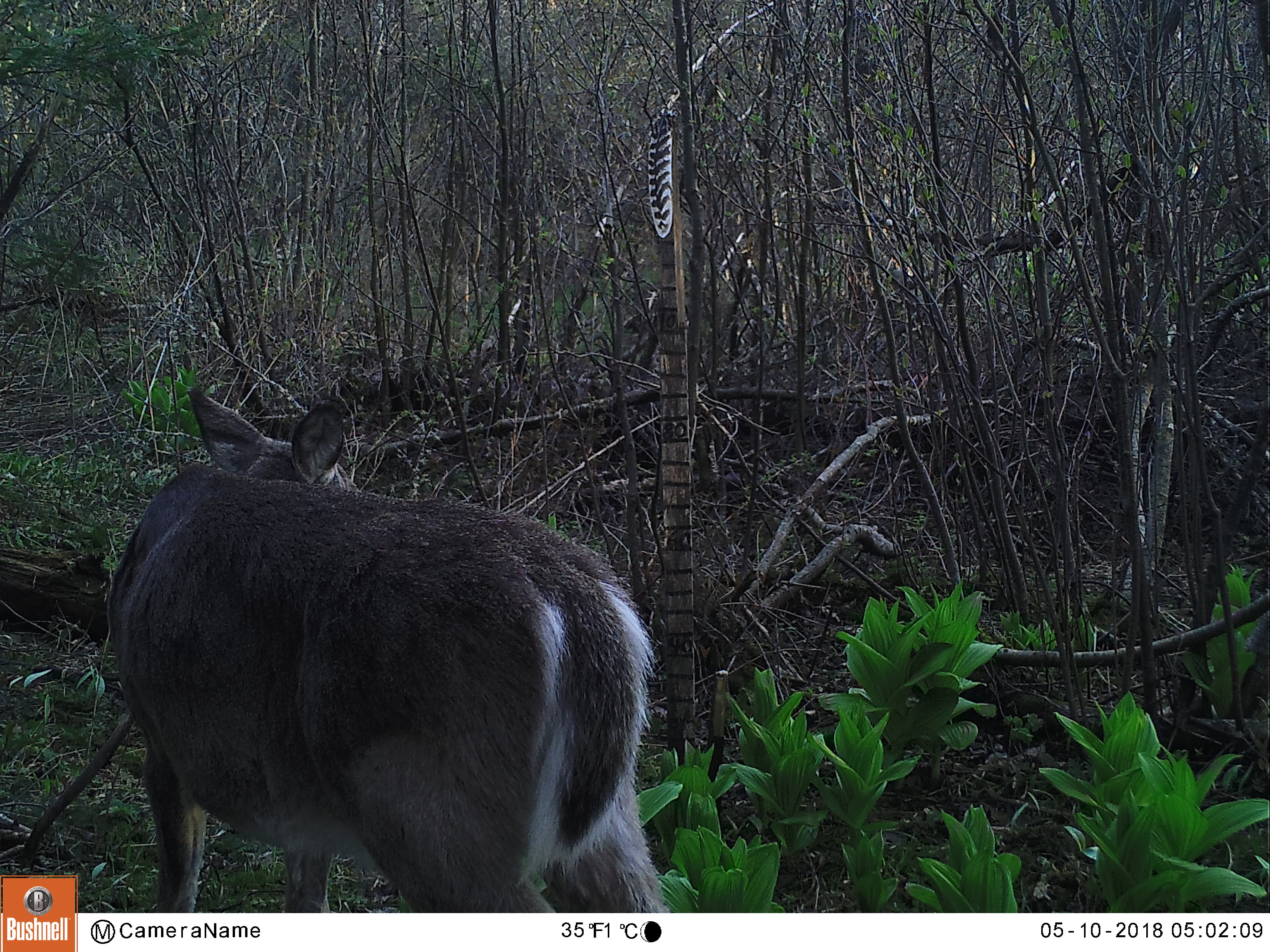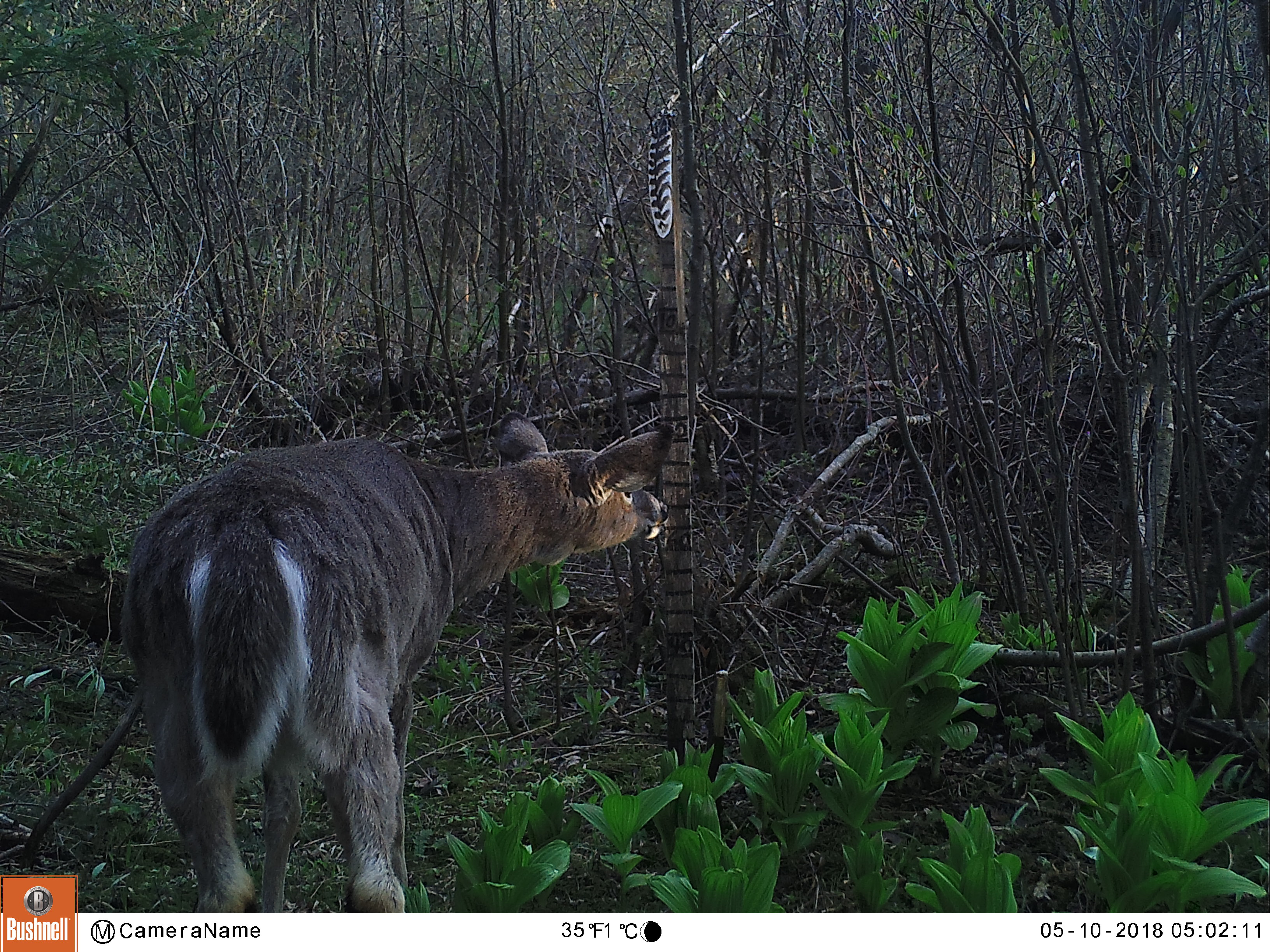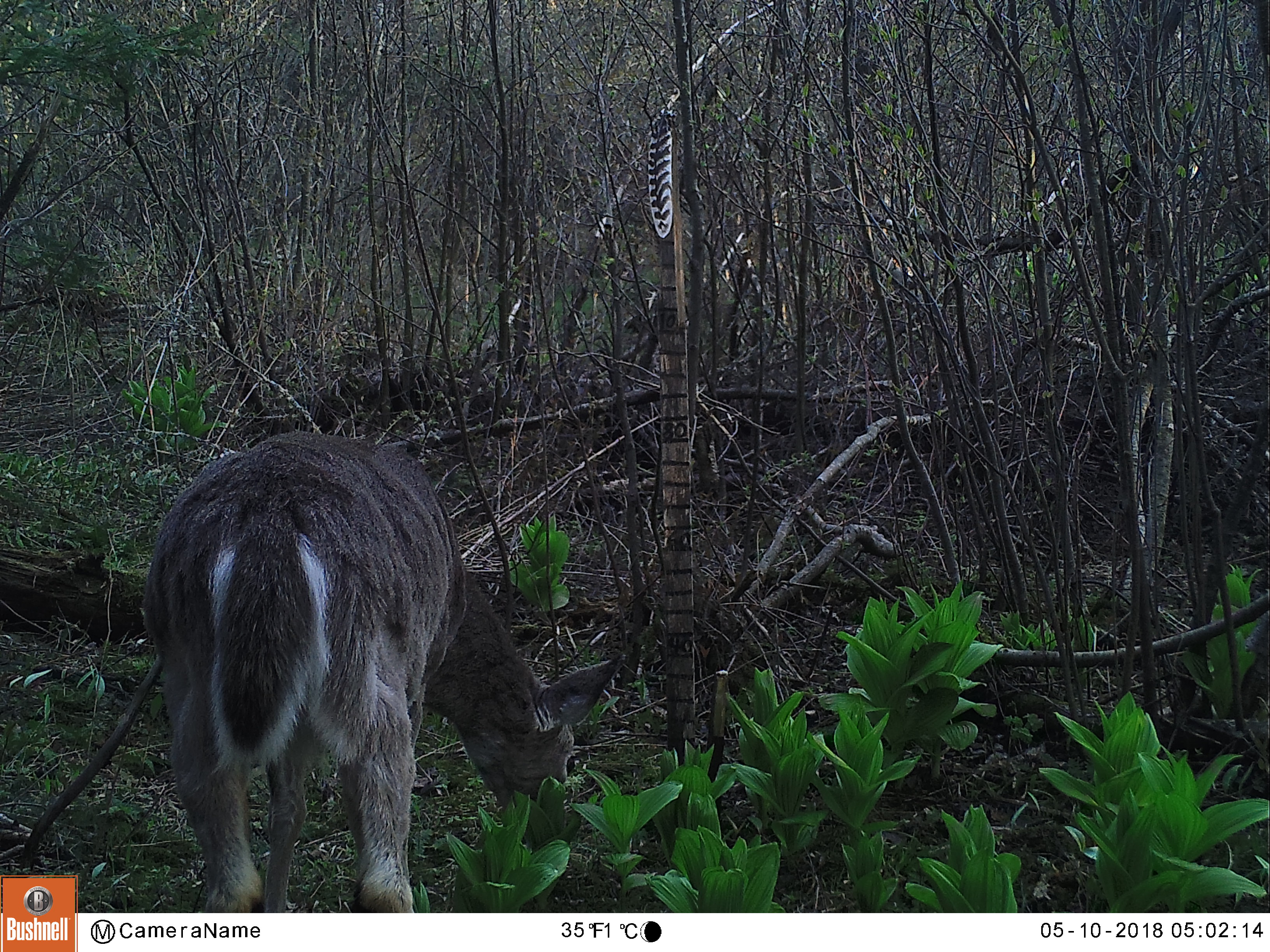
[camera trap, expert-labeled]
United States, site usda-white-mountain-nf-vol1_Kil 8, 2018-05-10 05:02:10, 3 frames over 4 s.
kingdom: Animalia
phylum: Chordata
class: Mammalia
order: Artiodactyla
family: Cervidae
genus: Odocoileus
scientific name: Odocoileus virginianus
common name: white-tailed deer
White-tailed deer (Odocoileus virginianus).